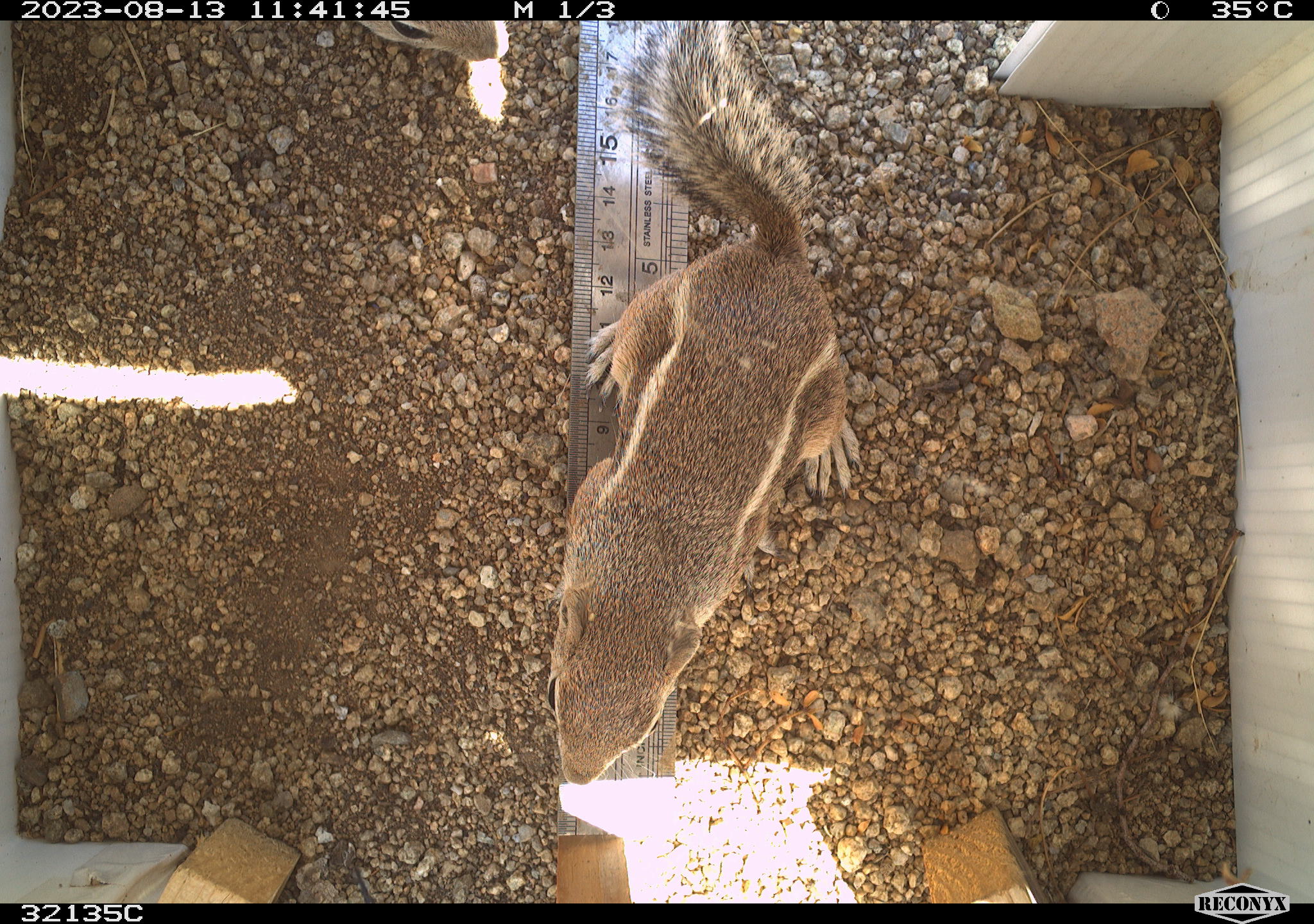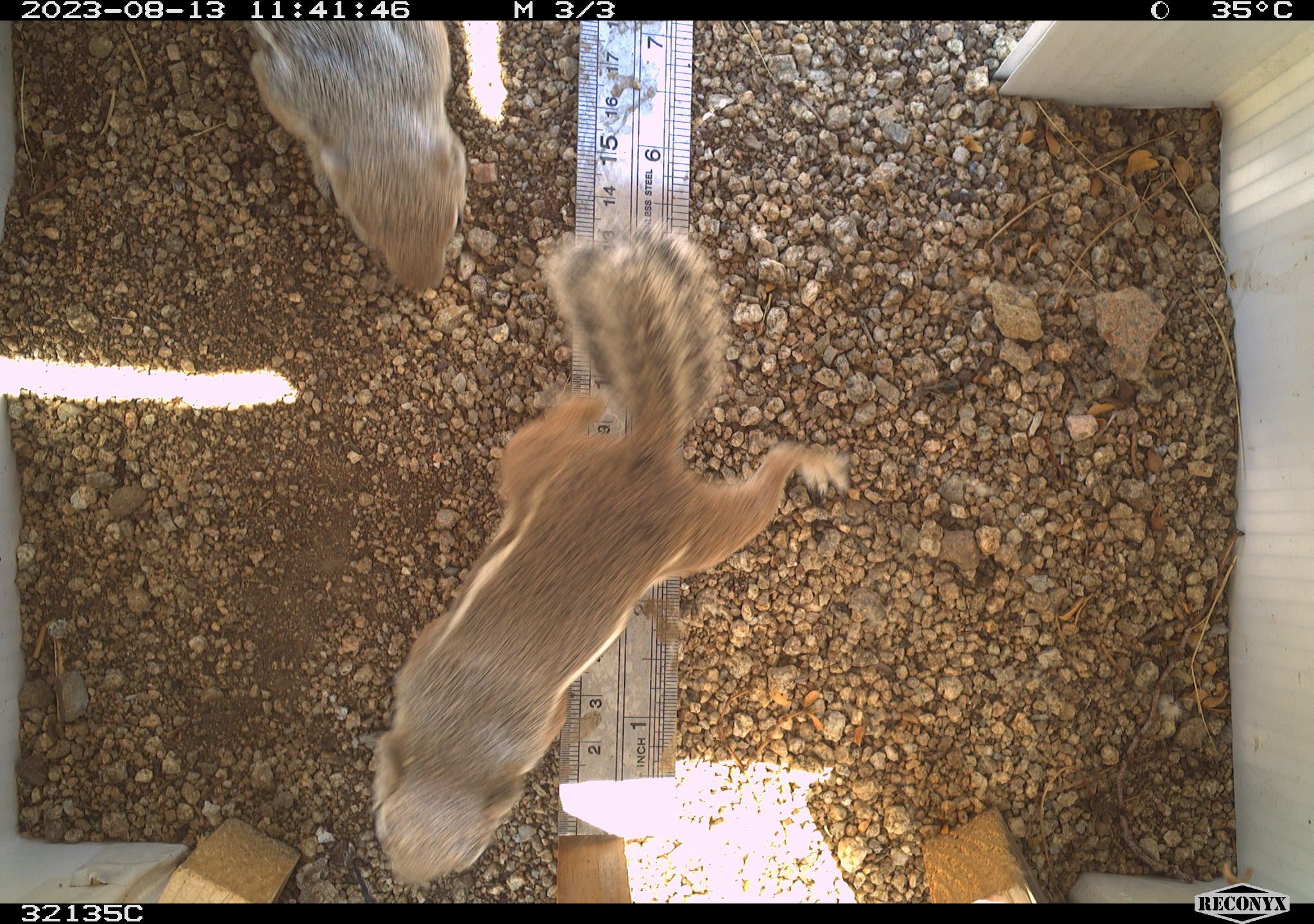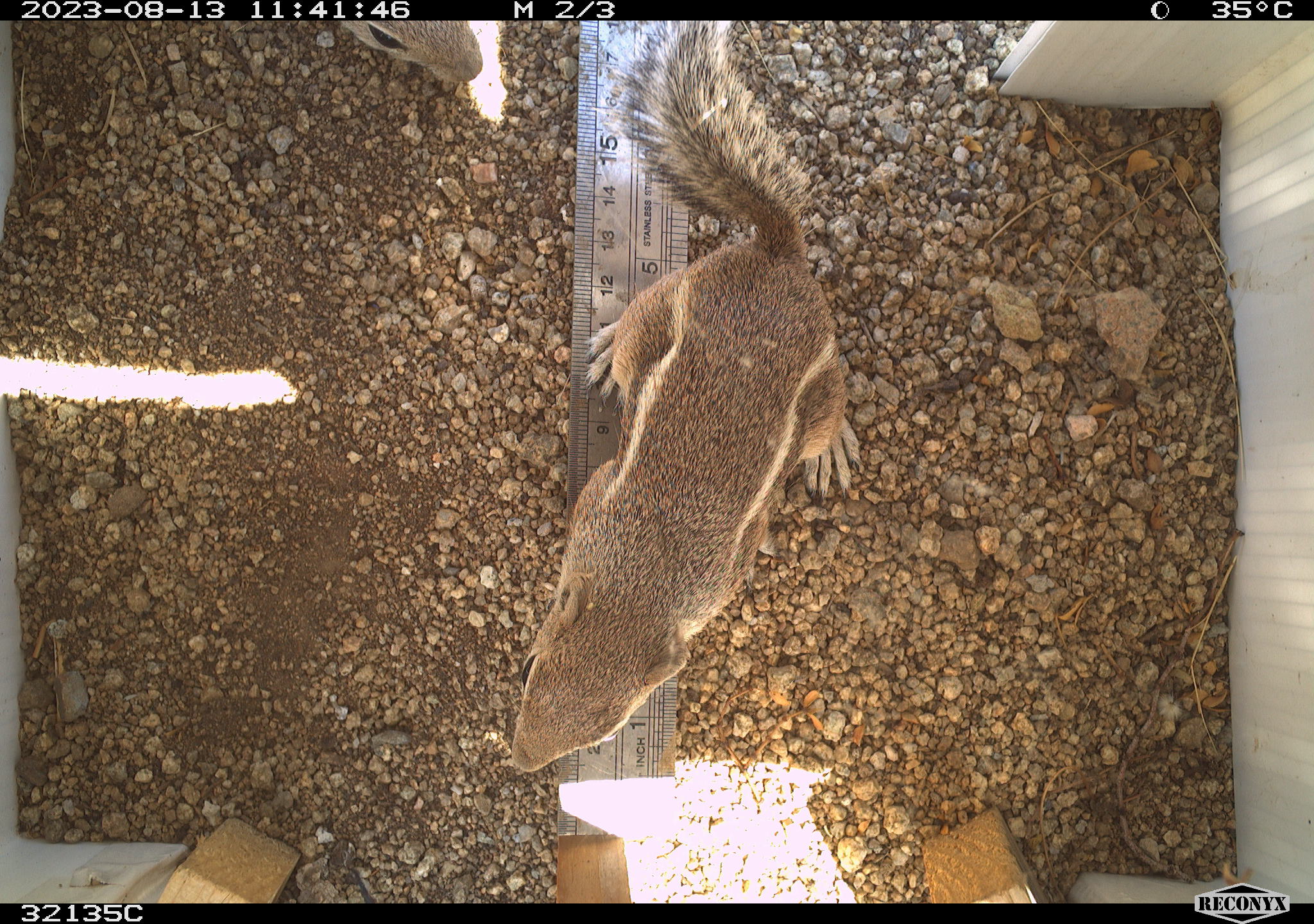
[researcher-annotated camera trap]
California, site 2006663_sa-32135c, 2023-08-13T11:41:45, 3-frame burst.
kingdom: Animalia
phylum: Chordata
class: Mammalia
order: Rodentia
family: Sciuridae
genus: Ammospermophilus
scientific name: Ammospermophilus leucurus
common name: white-tailed antelope squirrel